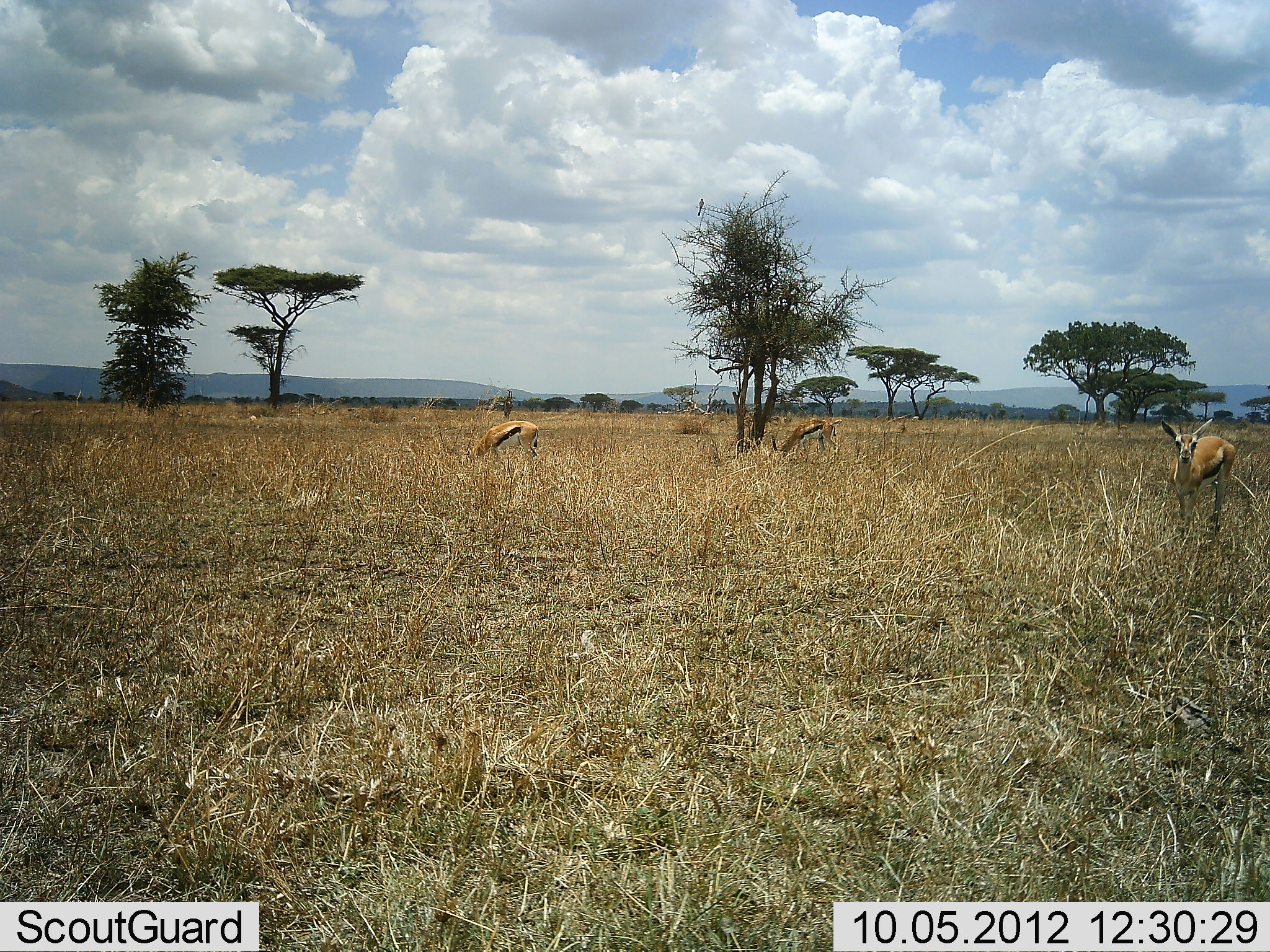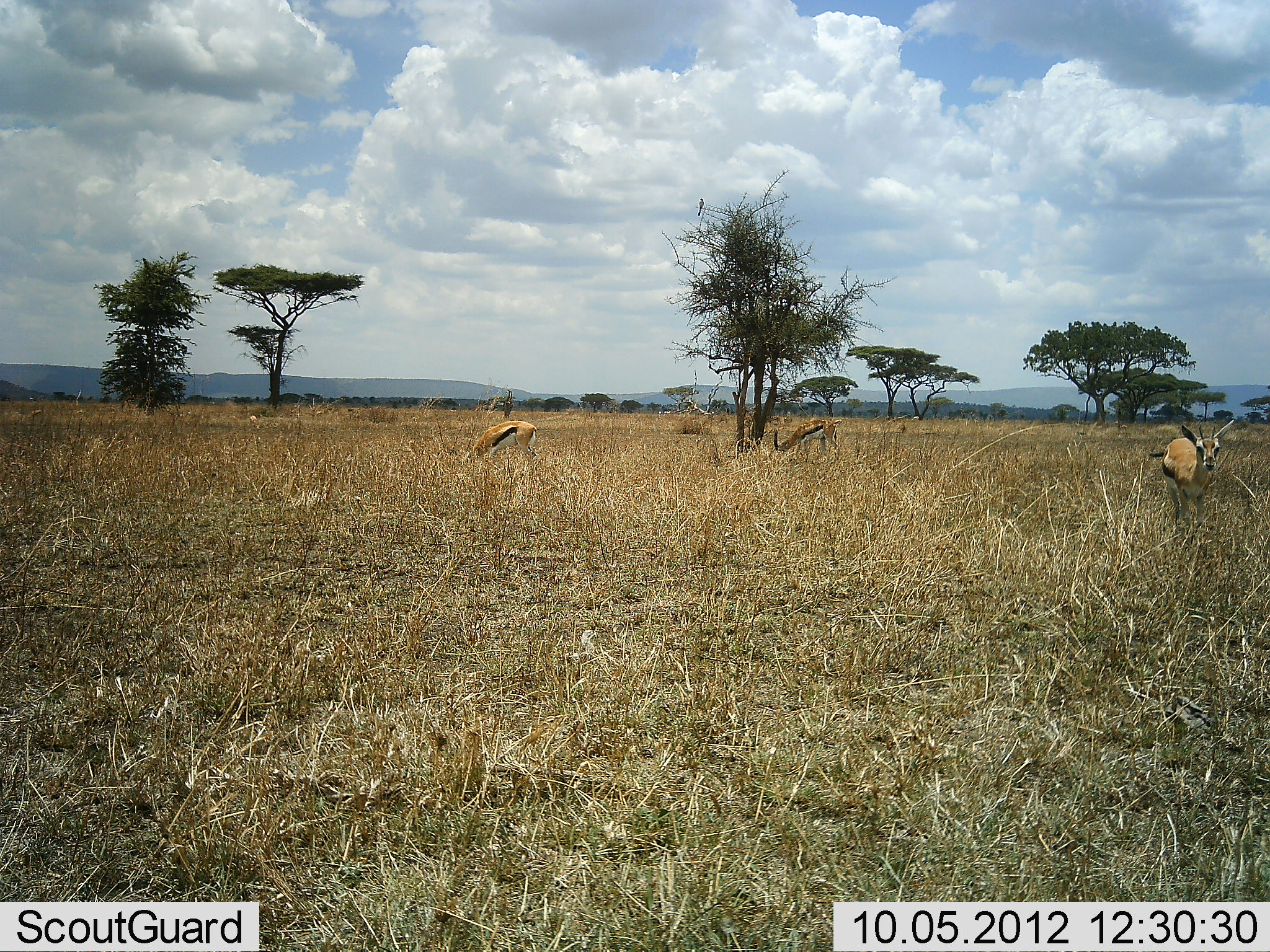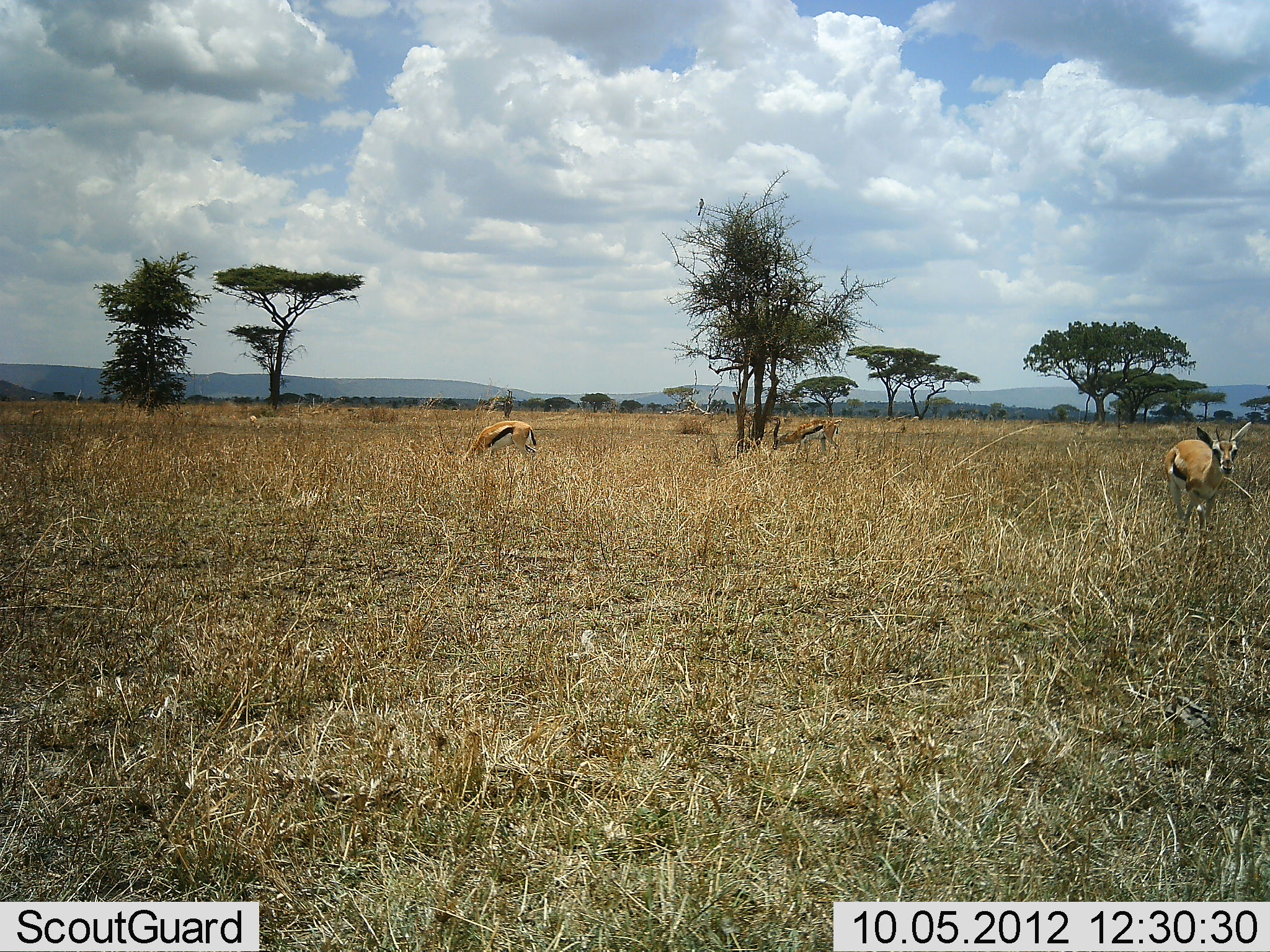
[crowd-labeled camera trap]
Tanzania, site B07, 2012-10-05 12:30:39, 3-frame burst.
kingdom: Animalia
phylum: Chordata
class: Mammalia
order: Artiodactyla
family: Bovidae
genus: Eudorcas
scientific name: Eudorcas thomsonii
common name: thomson's gazelle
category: gazellethomsons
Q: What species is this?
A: Gazellethomsons (thomson's gazelle) (Eudorcas thomsonii).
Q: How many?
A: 3.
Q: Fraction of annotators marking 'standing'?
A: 40%.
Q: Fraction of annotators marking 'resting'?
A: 0%.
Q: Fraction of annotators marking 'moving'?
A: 40%.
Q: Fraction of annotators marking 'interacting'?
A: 0%.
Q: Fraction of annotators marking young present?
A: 10%.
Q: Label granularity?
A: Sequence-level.